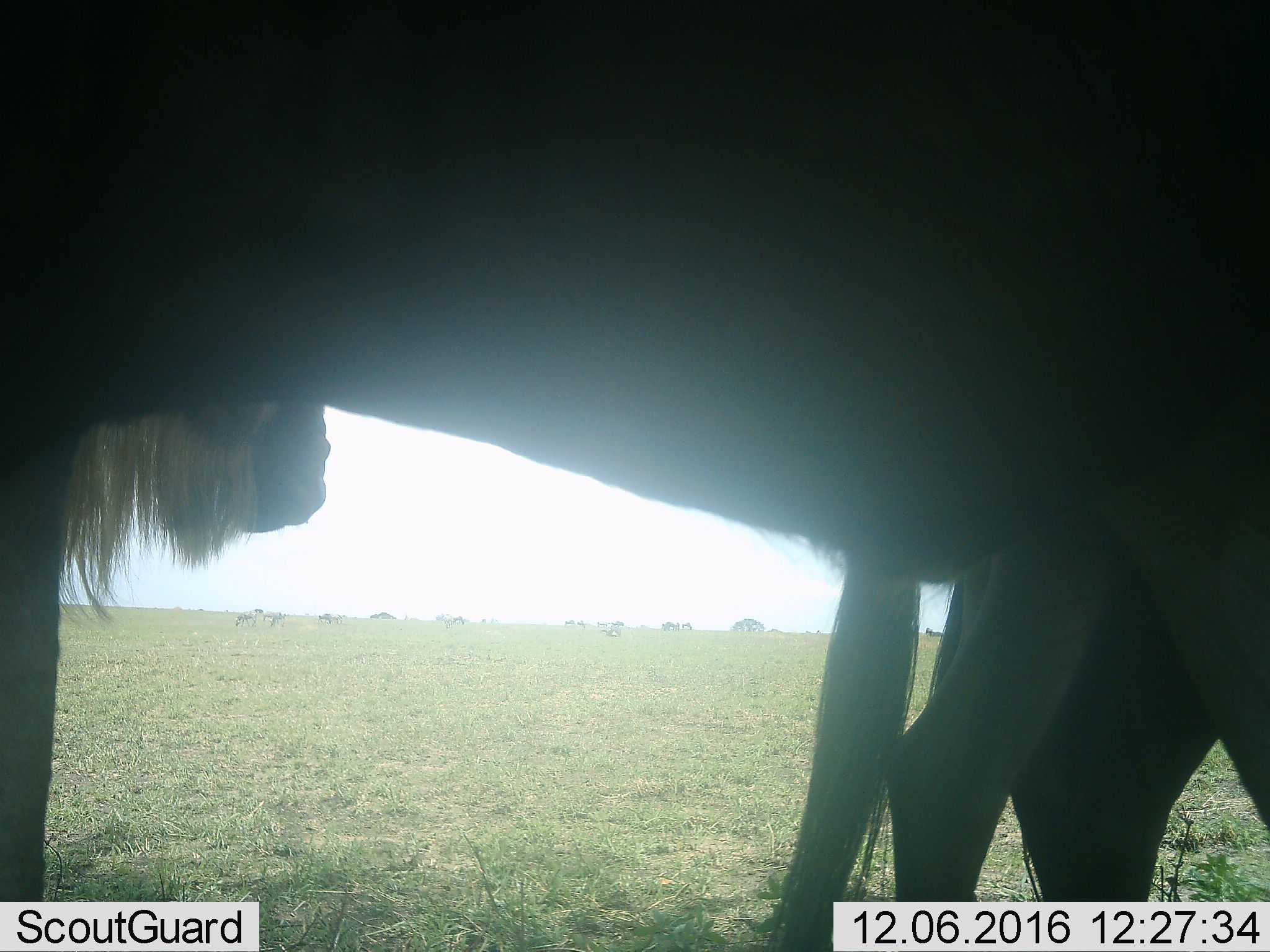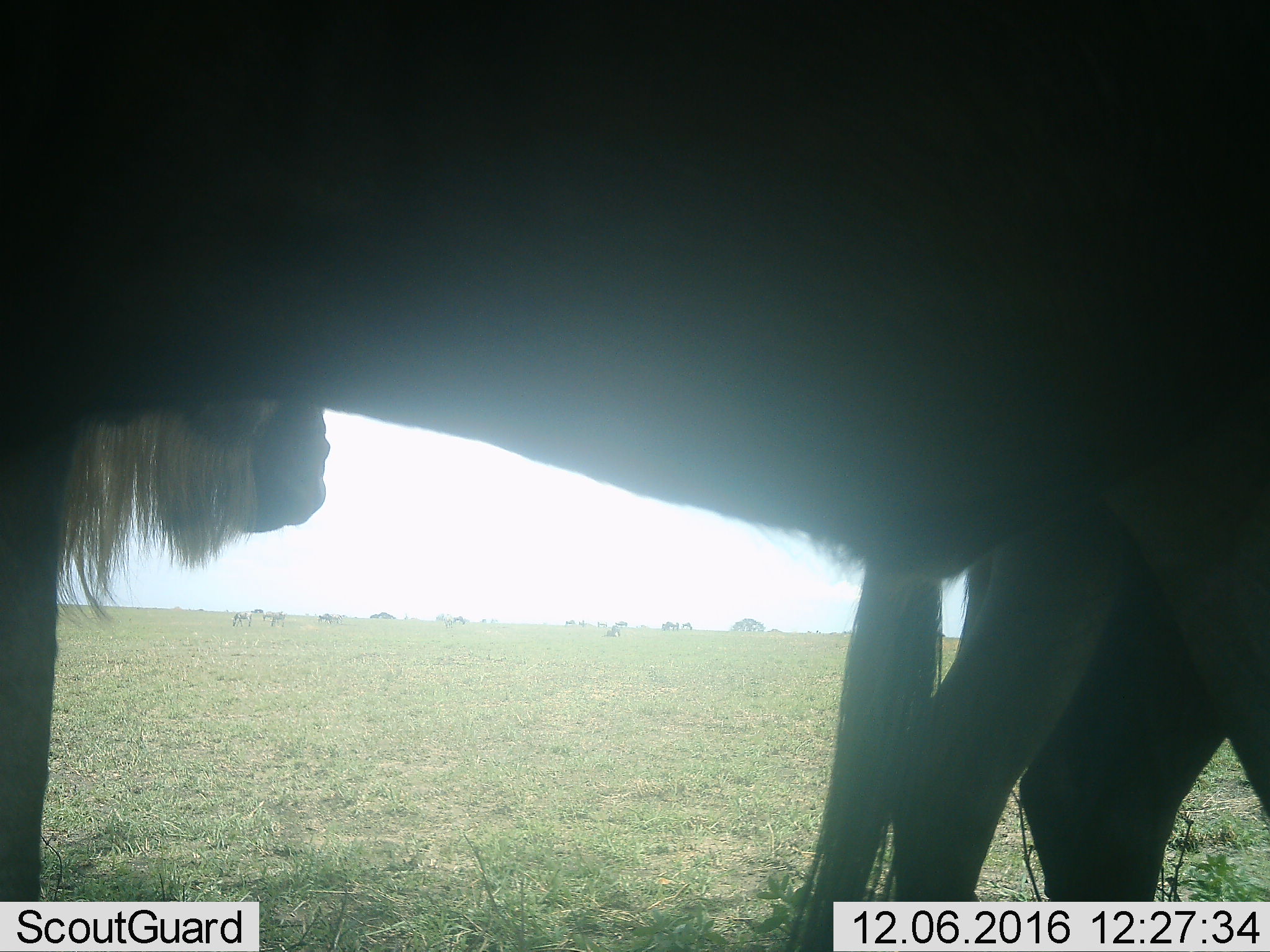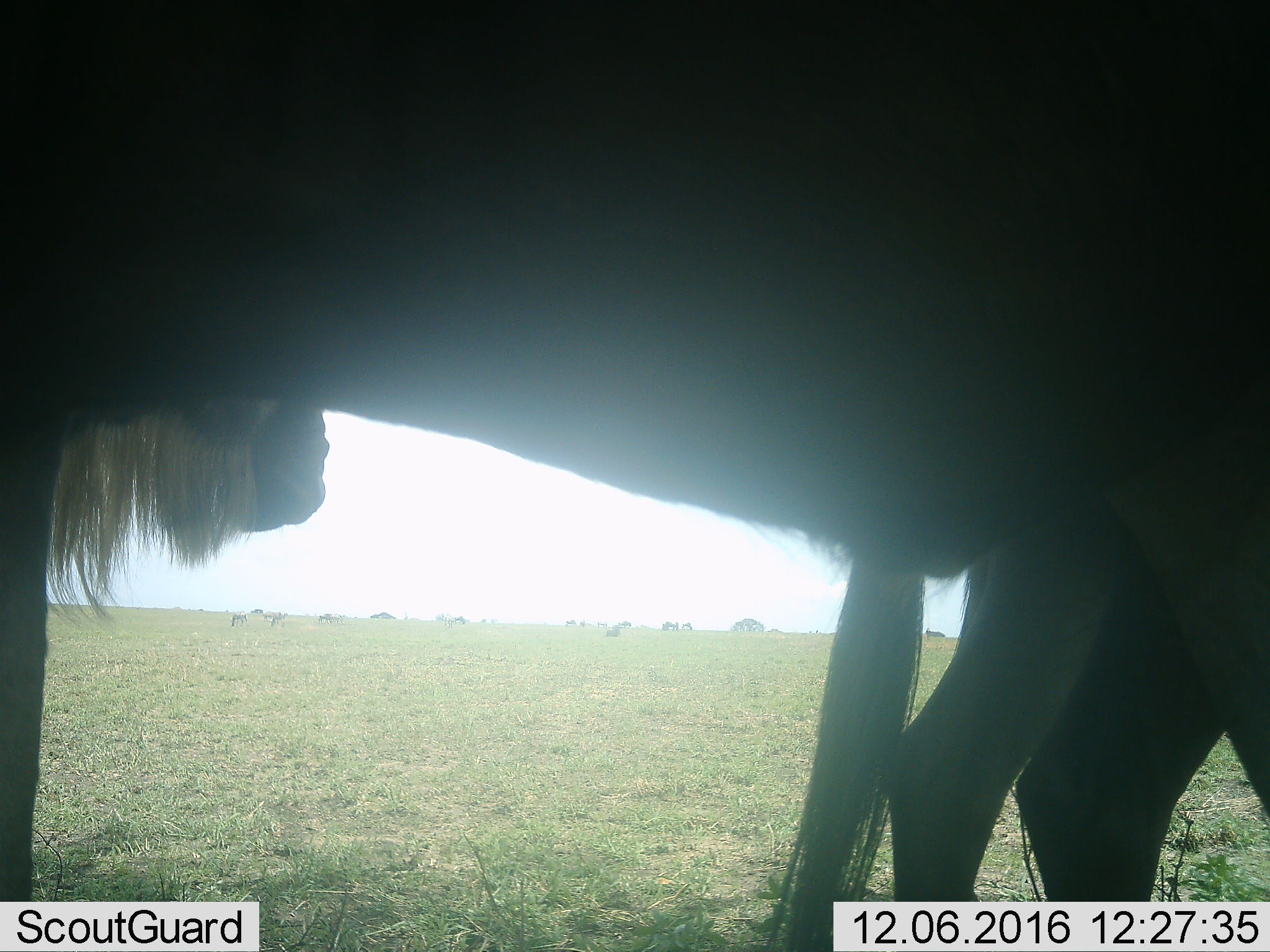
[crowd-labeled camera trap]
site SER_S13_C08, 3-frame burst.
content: unidentified animal